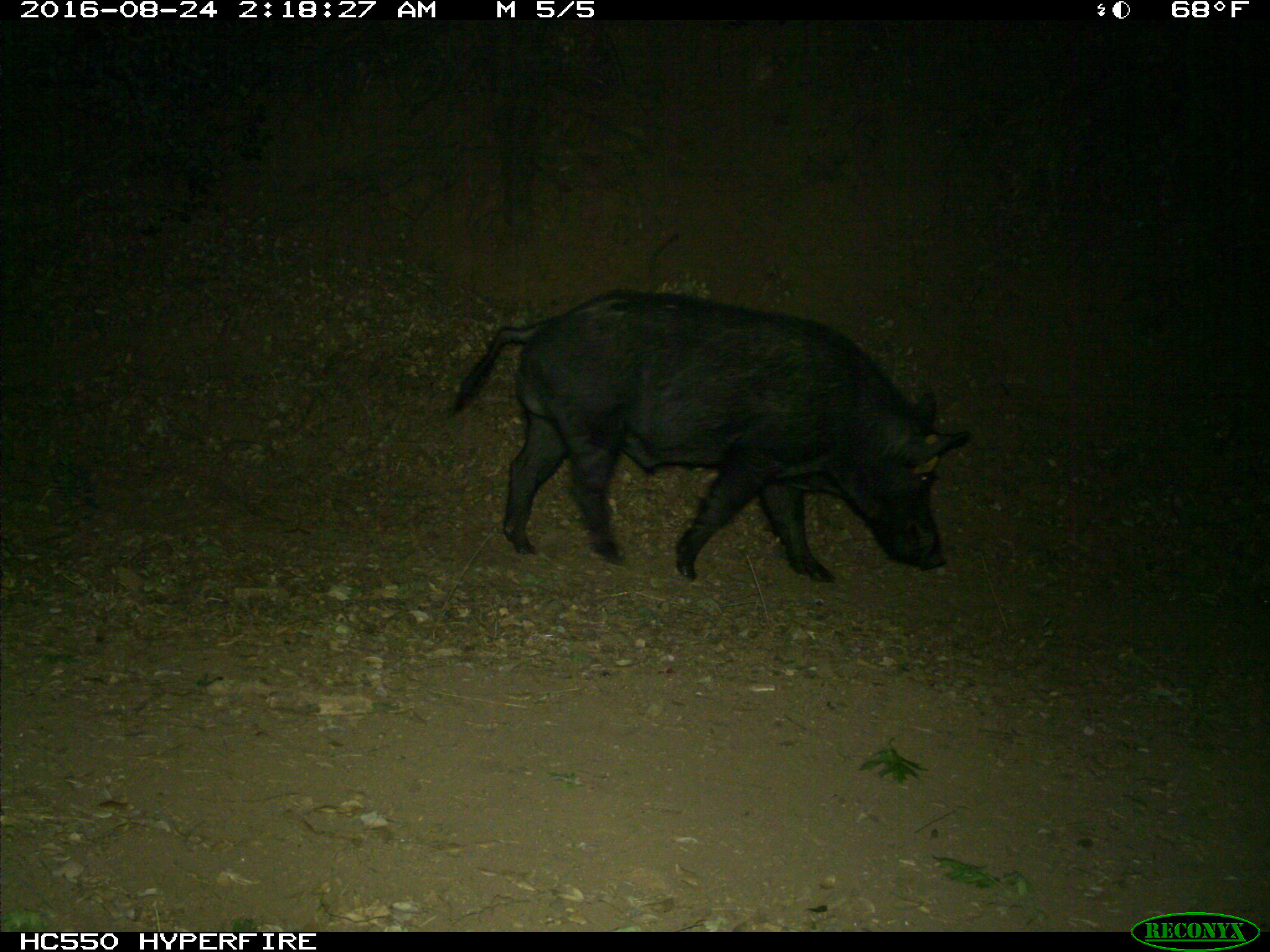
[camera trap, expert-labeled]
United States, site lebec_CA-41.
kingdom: Animalia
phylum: Chordata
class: Mammalia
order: Artiodactyla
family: Suidae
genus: Sus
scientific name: Sus scrofa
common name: wild boar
Sus scrofa (wild boar).